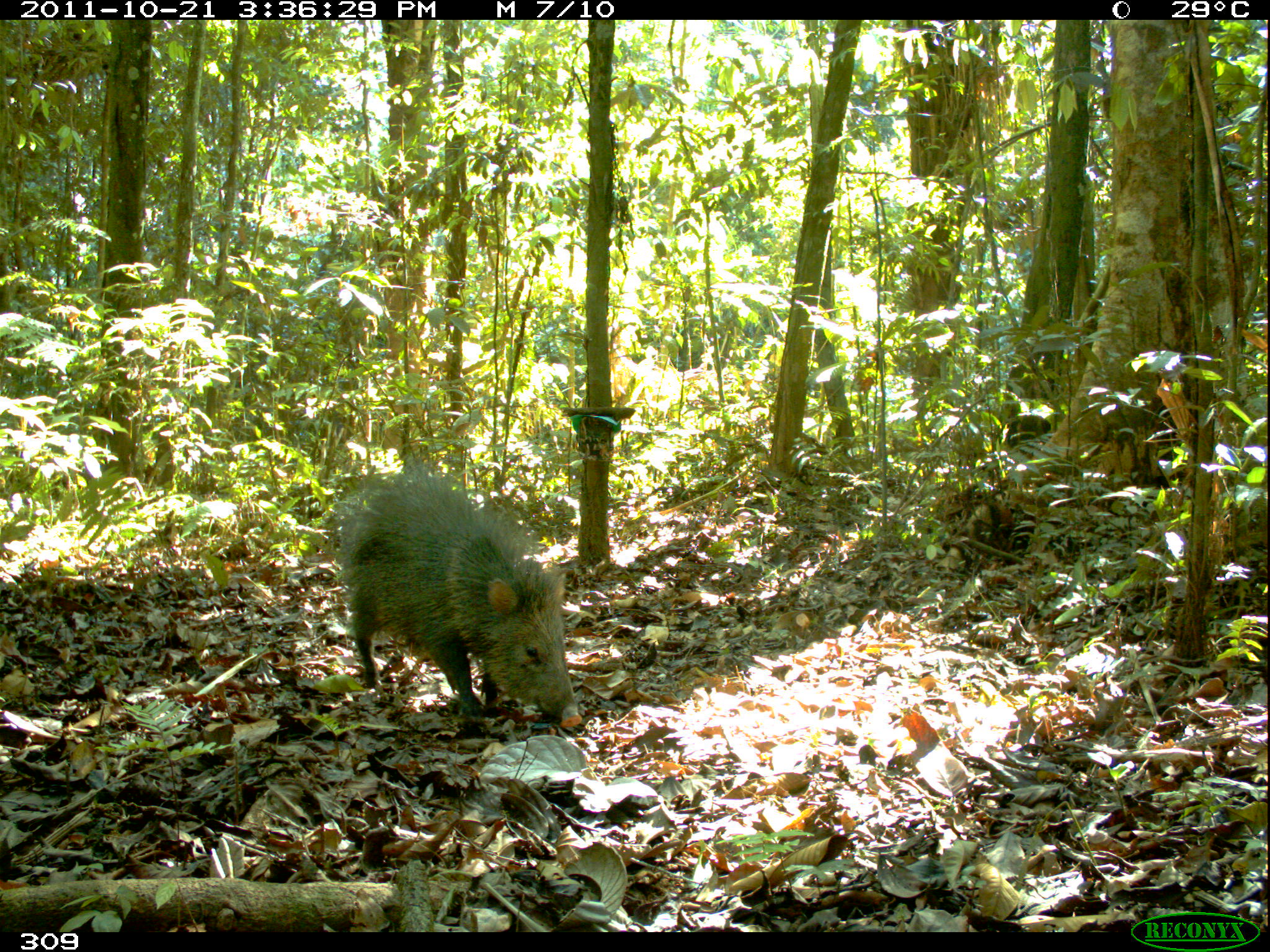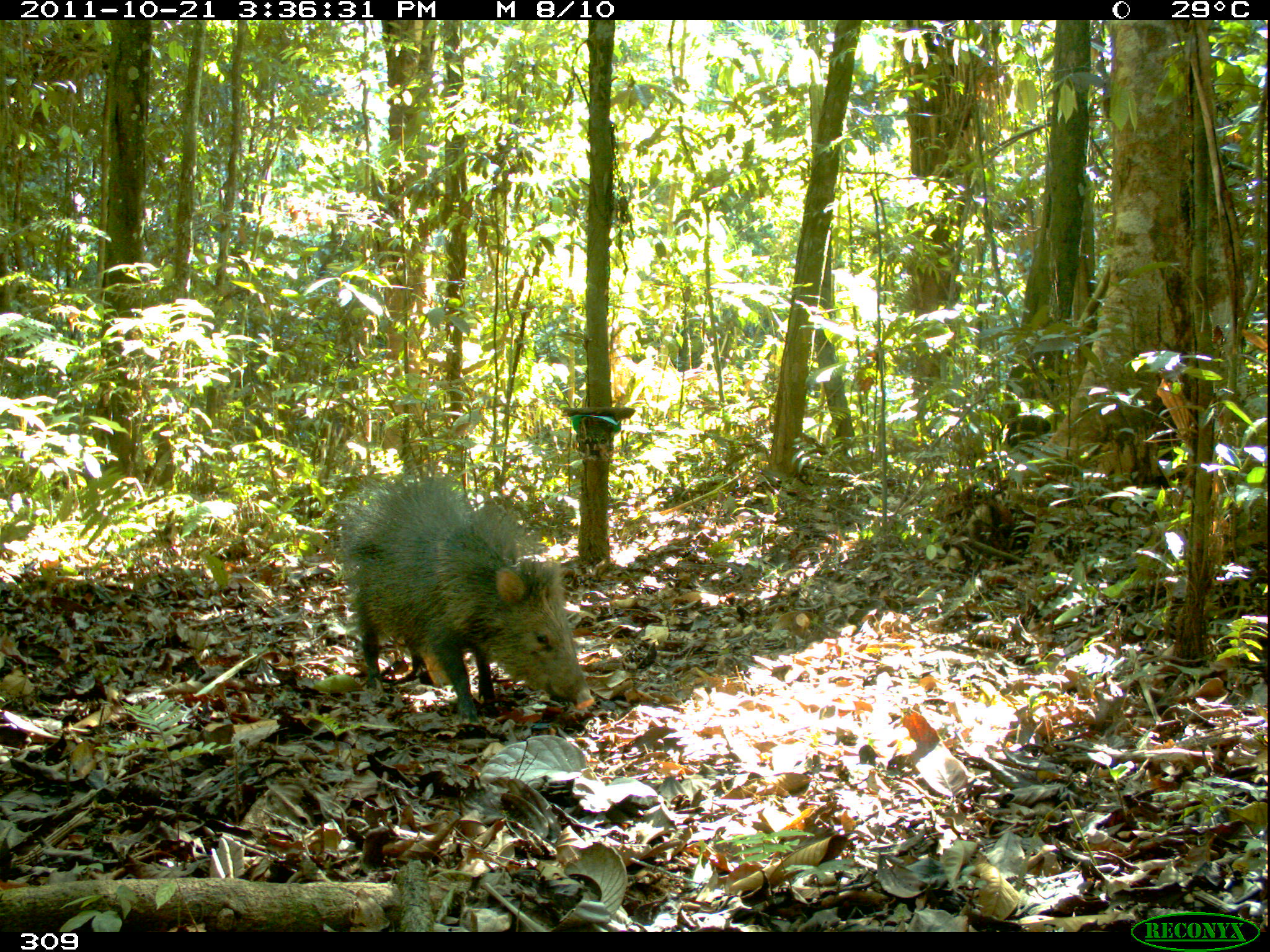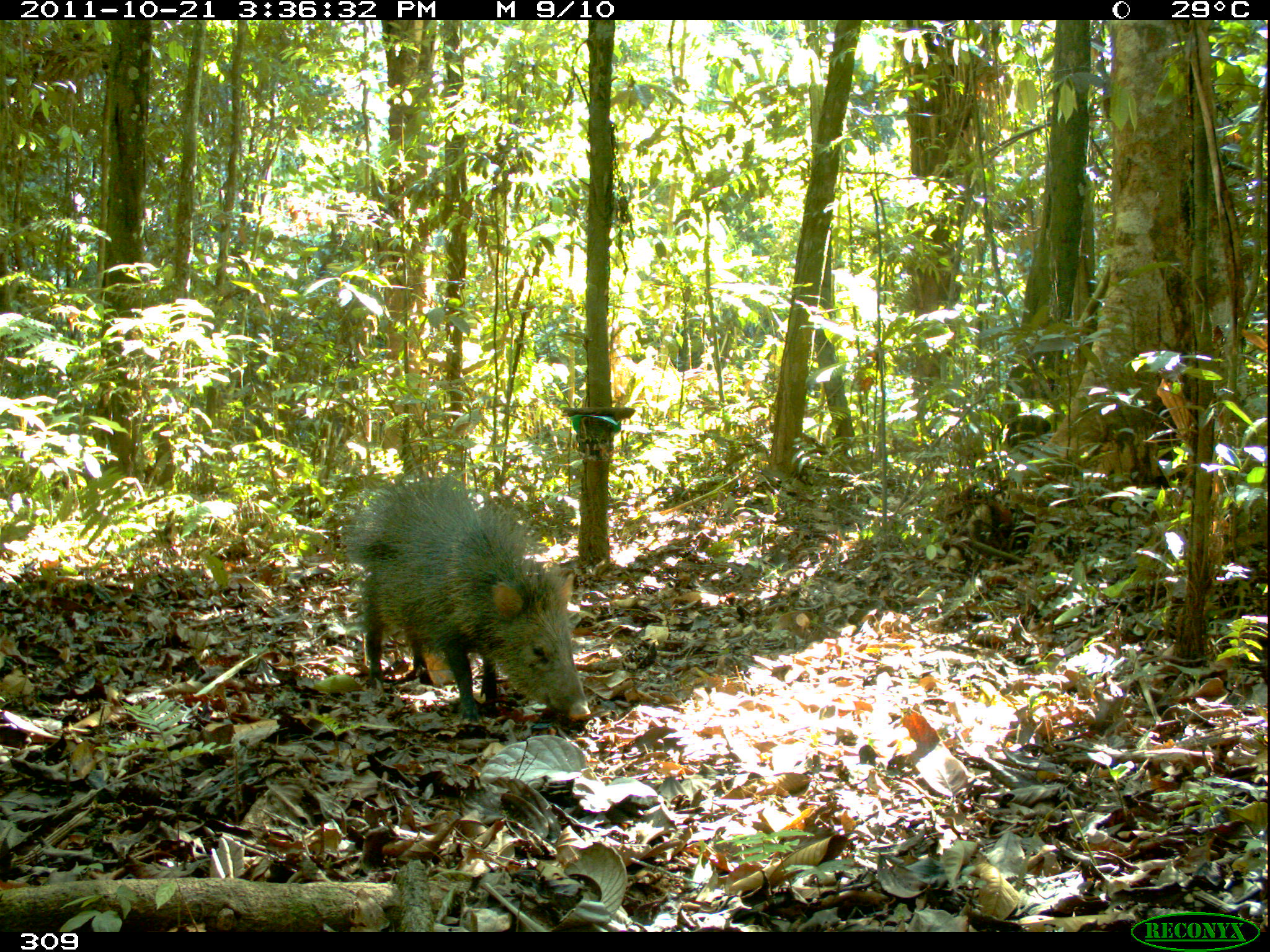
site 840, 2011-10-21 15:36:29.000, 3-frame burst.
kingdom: Animalia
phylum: Chordata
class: Mammalia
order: Artiodactyla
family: Tayassuidae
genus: Pecari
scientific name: Pecari tajacu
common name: collared peccary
Pecari tajacu (collared peccary).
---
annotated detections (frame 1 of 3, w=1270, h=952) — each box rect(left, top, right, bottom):
pecari tajacu: rect(333, 466, 581, 727)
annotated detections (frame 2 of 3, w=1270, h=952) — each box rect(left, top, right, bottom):
pecari tajacu: rect(337, 472, 595, 716)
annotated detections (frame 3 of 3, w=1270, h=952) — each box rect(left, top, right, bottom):
pecari tajacu: rect(345, 471, 591, 723)